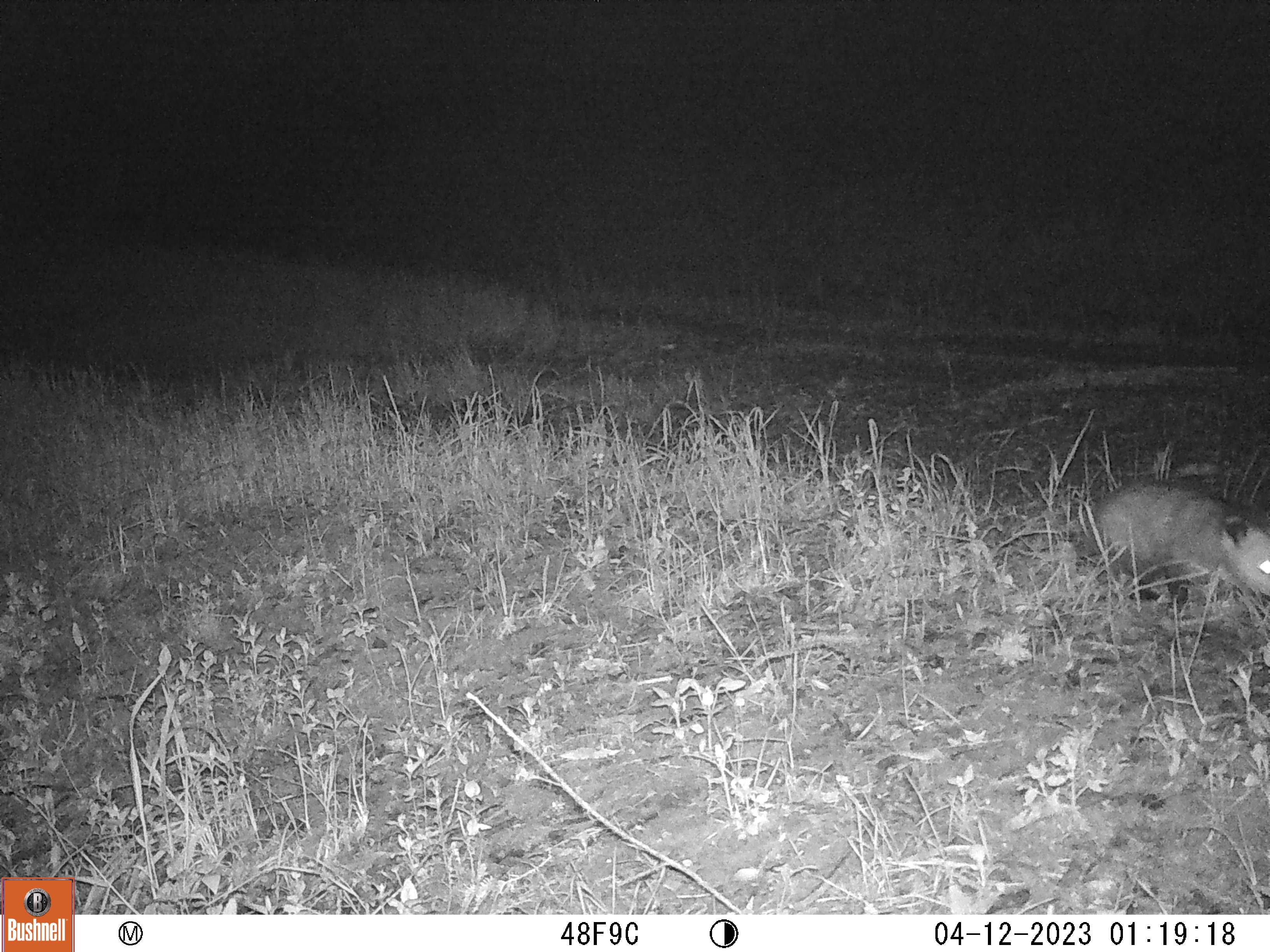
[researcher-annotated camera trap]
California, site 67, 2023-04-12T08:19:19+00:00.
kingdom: Animalia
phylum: Chordata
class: Mammalia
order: Didelphimorphia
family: Didelphidae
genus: Didelphis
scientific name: Didelphis virginiana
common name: virginia opossum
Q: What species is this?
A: Virginia opossum (Didelphis virginiana).